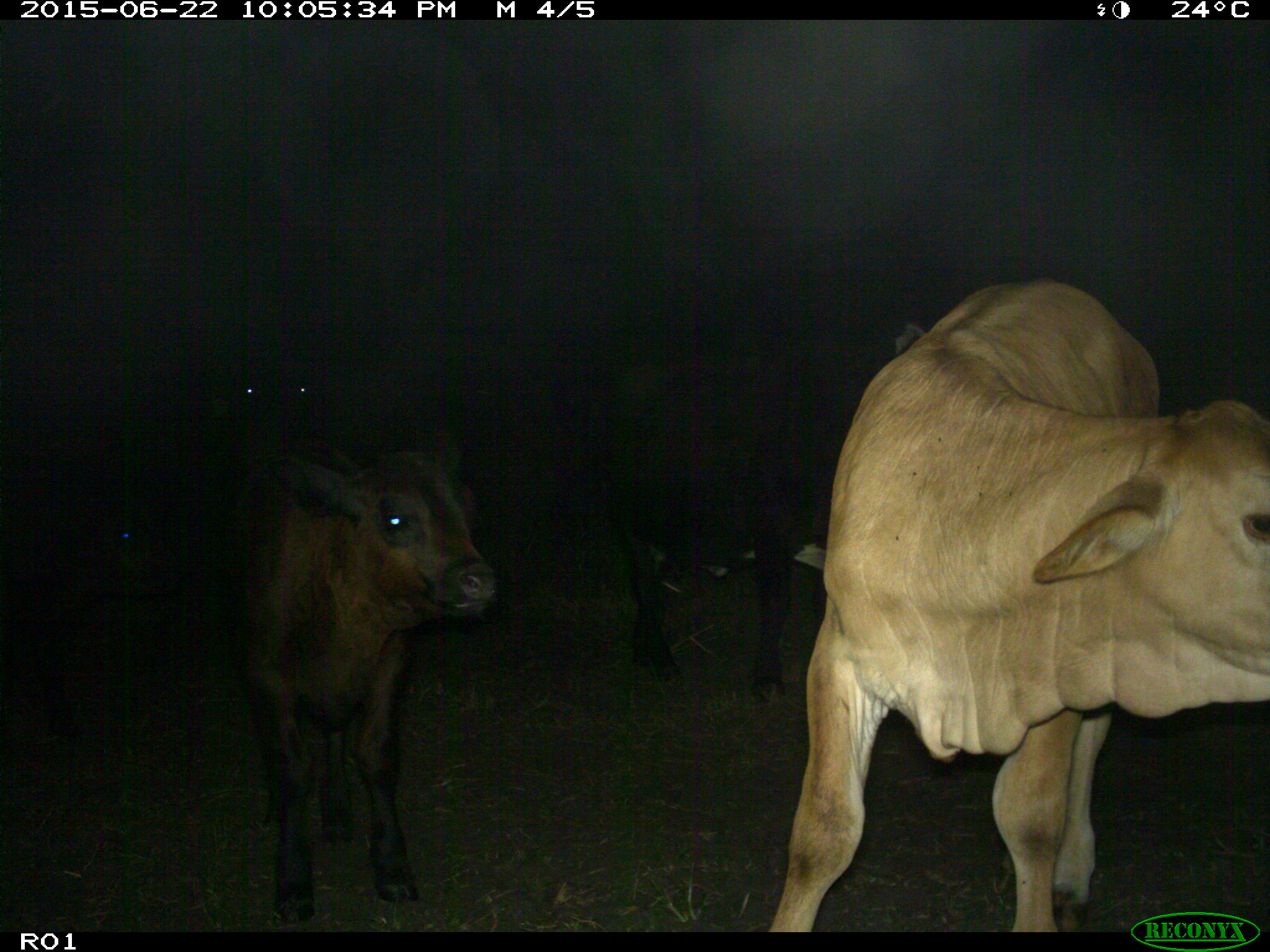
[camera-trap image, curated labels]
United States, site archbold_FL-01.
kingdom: Animalia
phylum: Chordata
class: Mammalia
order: Artiodactyla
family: Bovidae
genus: Bos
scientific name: Bos taurus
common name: domestic cow